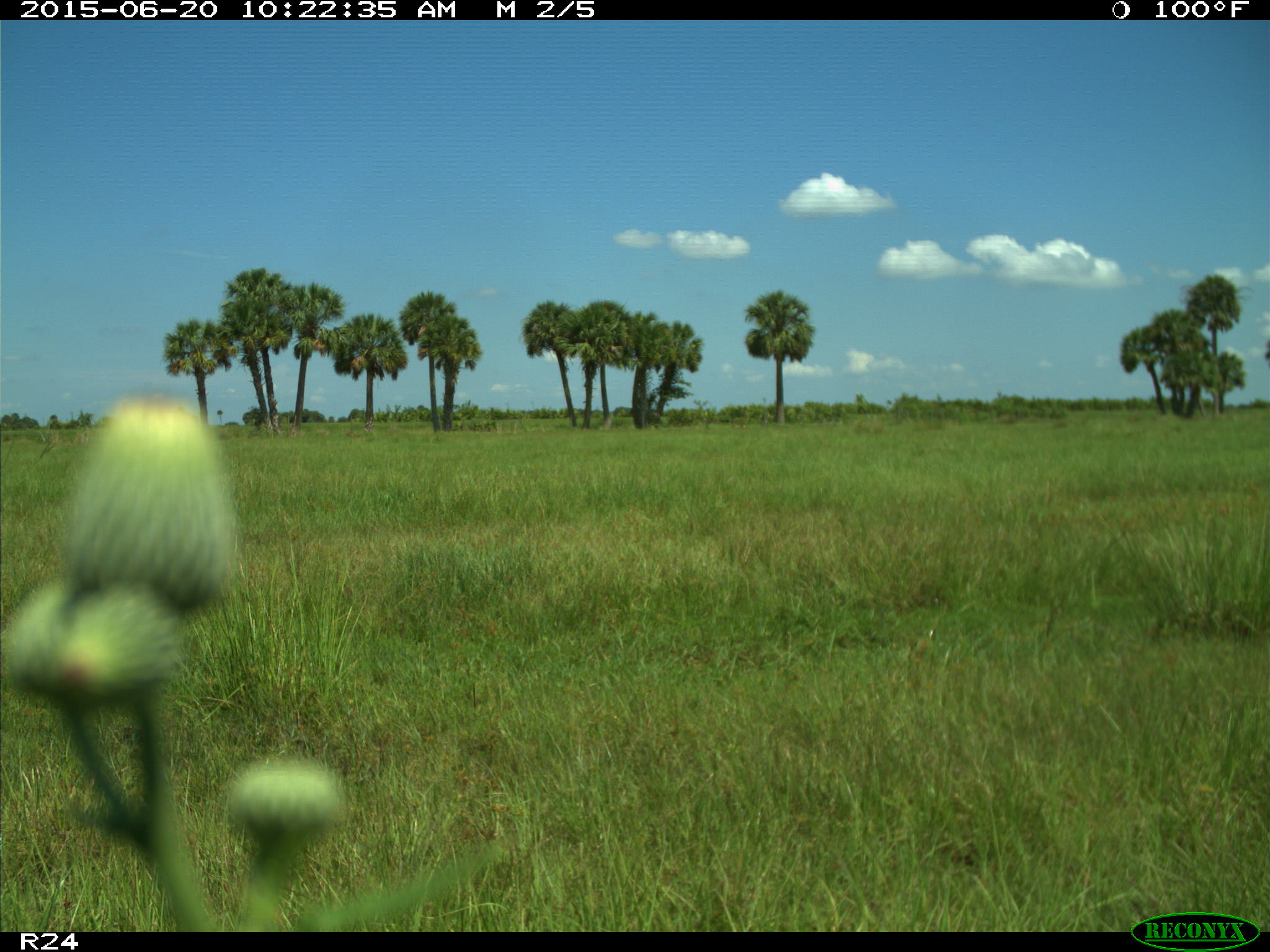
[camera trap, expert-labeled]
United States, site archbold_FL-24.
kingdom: Animalia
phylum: Chordata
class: Mammalia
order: Artiodactyla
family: Bovidae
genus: Bos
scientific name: Bos taurus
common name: domestic cow